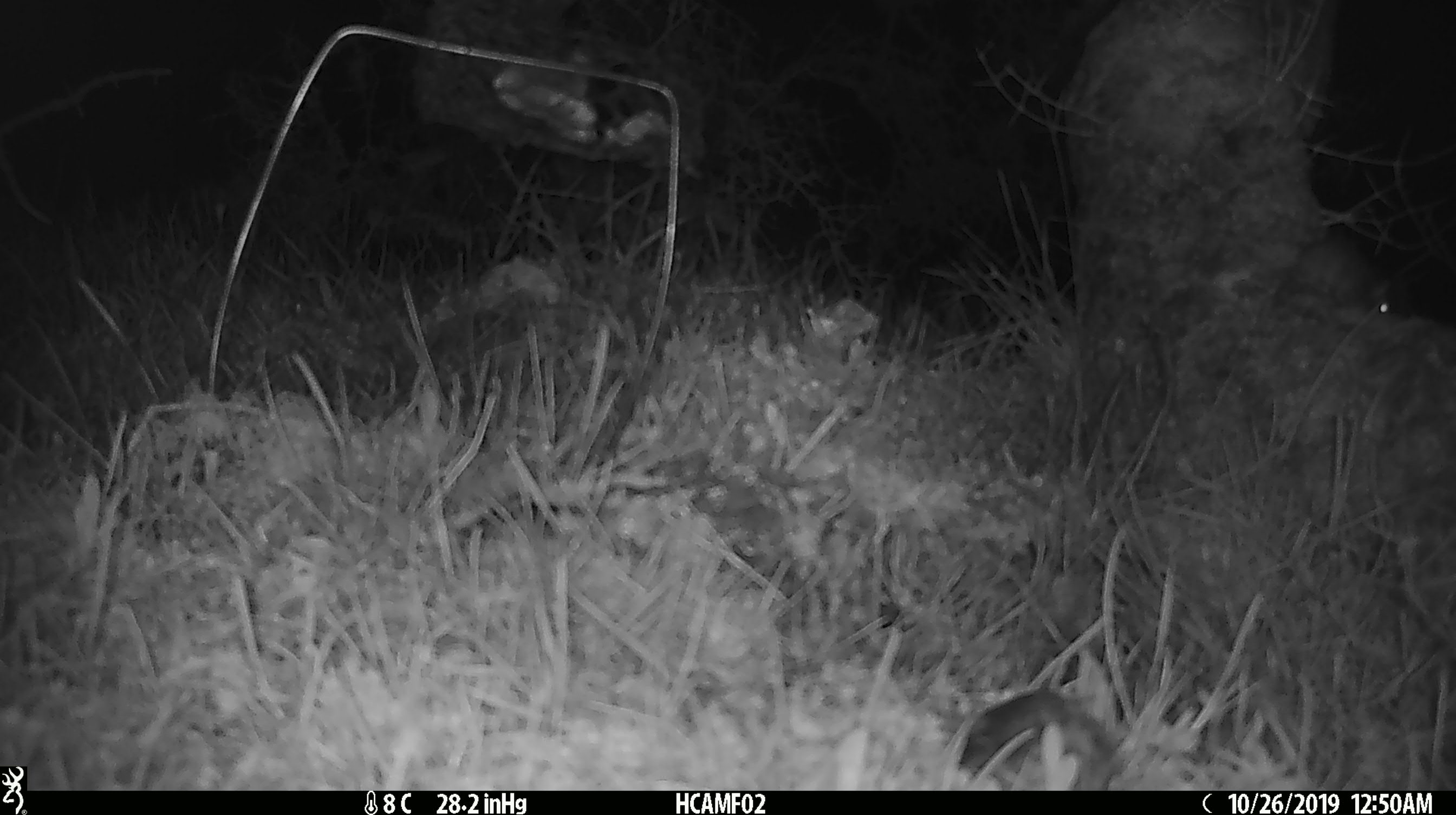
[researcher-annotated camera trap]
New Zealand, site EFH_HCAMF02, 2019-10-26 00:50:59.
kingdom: Animalia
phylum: Chordata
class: Mammalia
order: Rodentia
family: Muridae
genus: Mus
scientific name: Mus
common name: mouse